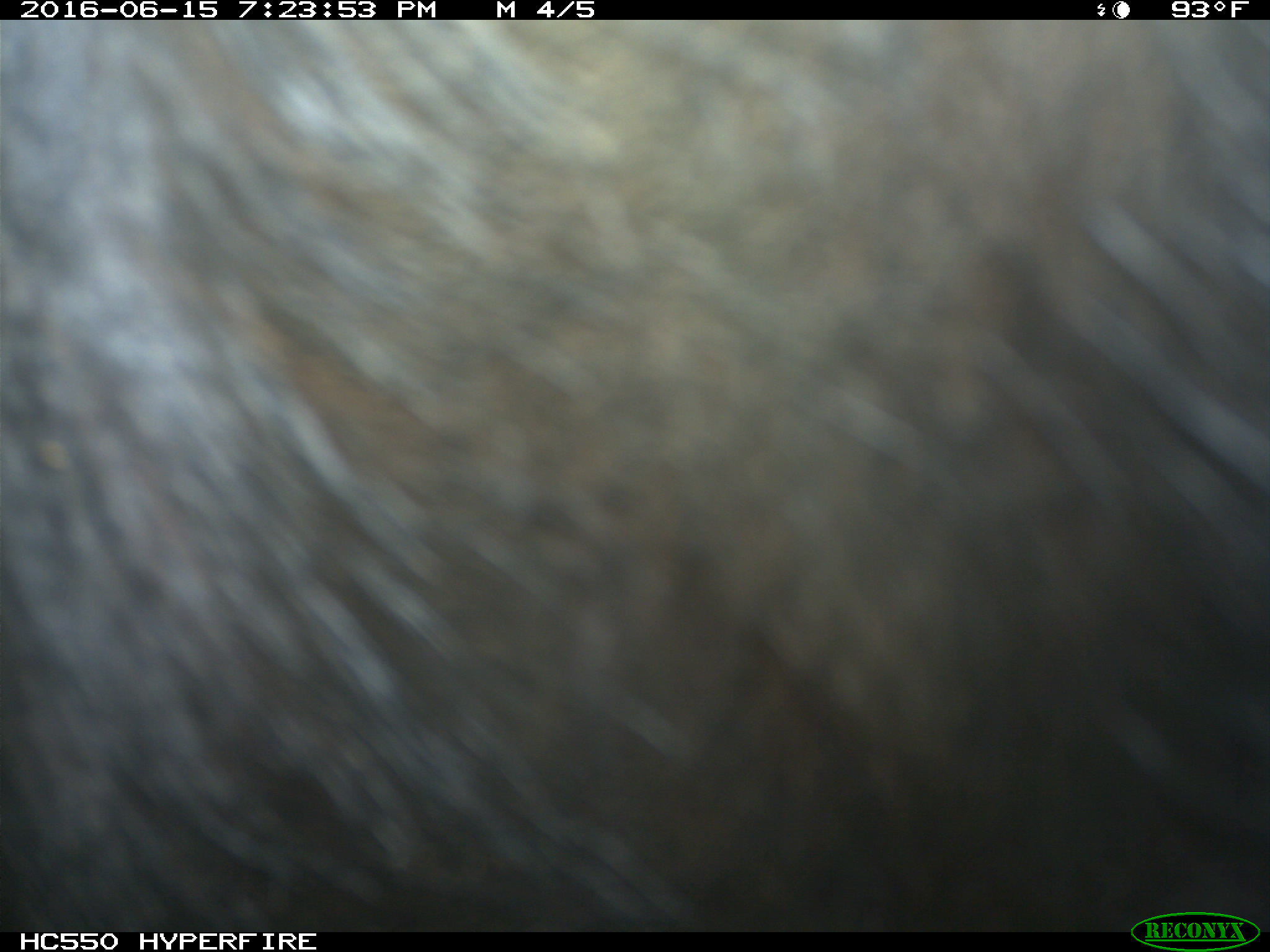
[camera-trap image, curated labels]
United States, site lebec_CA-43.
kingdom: Animalia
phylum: Chordata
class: Mammalia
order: Artiodactyla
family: Bovidae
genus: Bos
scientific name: Bos taurus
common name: domestic cow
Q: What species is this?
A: Bos taurus (domestic cow).